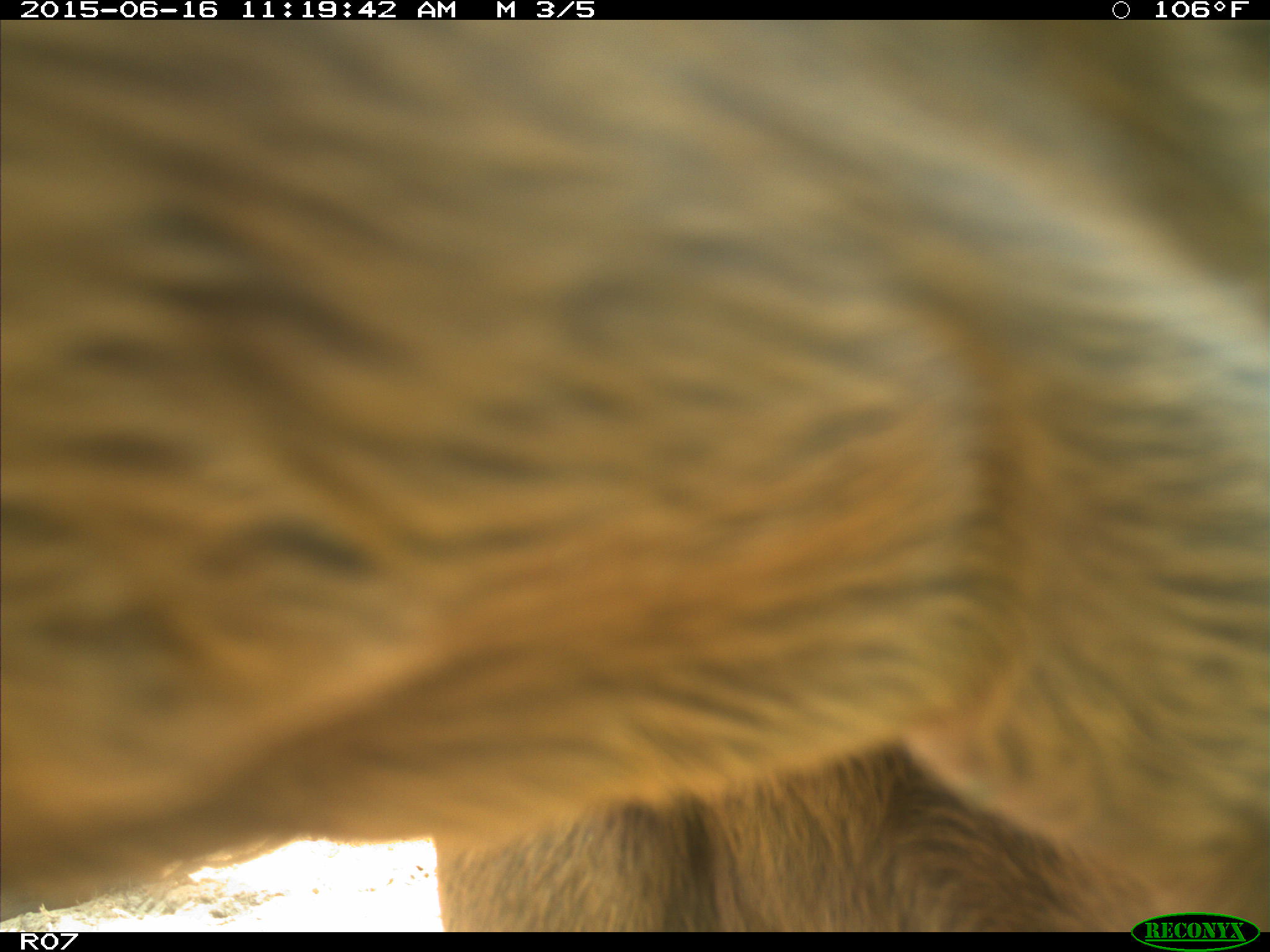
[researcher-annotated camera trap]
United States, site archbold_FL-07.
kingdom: Animalia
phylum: Chordata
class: Mammalia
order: Artiodactyla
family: Bovidae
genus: Bos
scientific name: Bos taurus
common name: domestic cow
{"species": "Bos taurus (domestic cow)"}